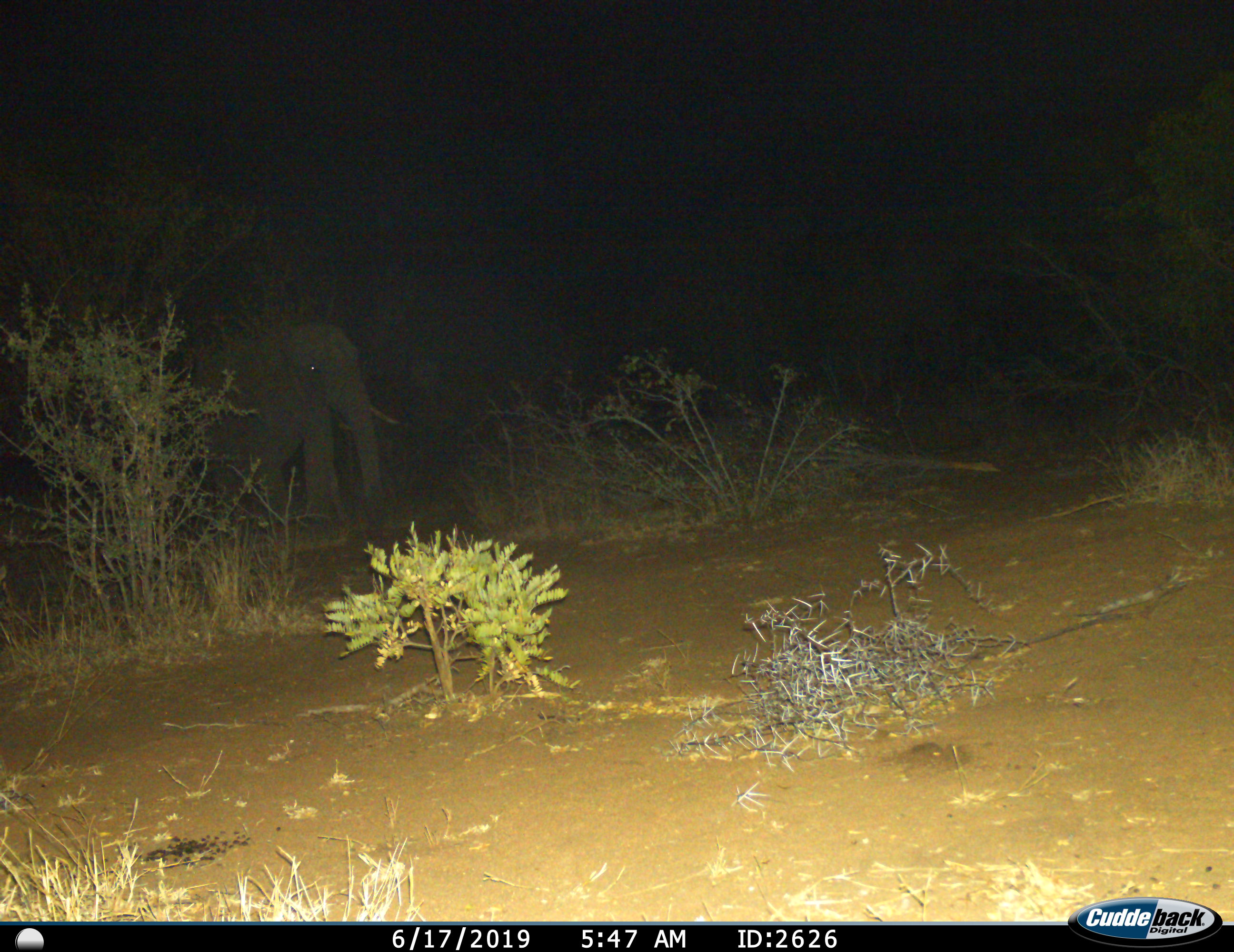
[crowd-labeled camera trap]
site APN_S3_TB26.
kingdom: Animalia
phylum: Chordata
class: Mammalia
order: Proboscidea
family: Elephantidae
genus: Loxodonta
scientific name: Loxodonta africana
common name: african bush elephant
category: elephant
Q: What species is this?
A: Elephant (african bush elephant) (Loxodonta africana).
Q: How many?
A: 1.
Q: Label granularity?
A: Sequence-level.